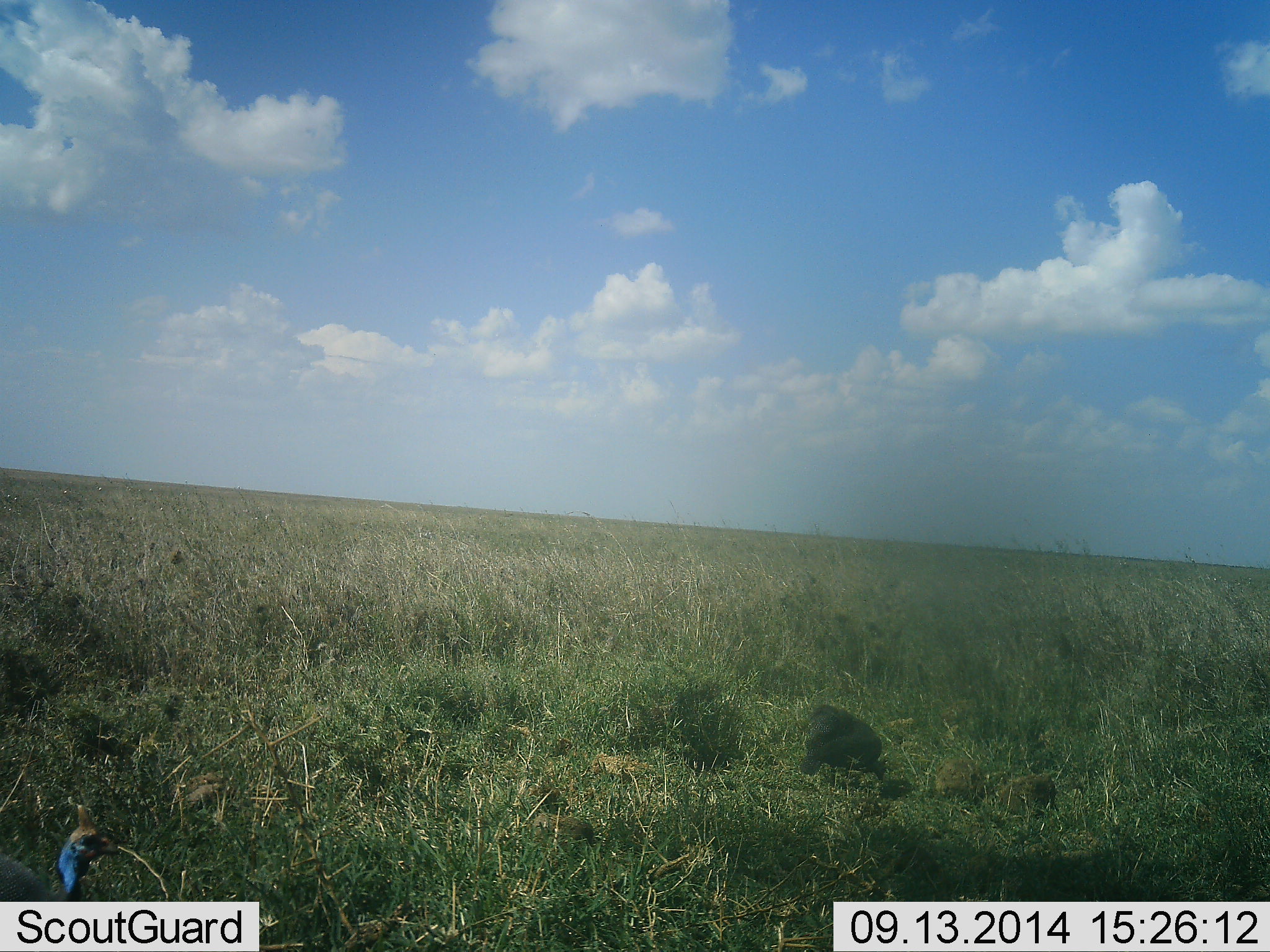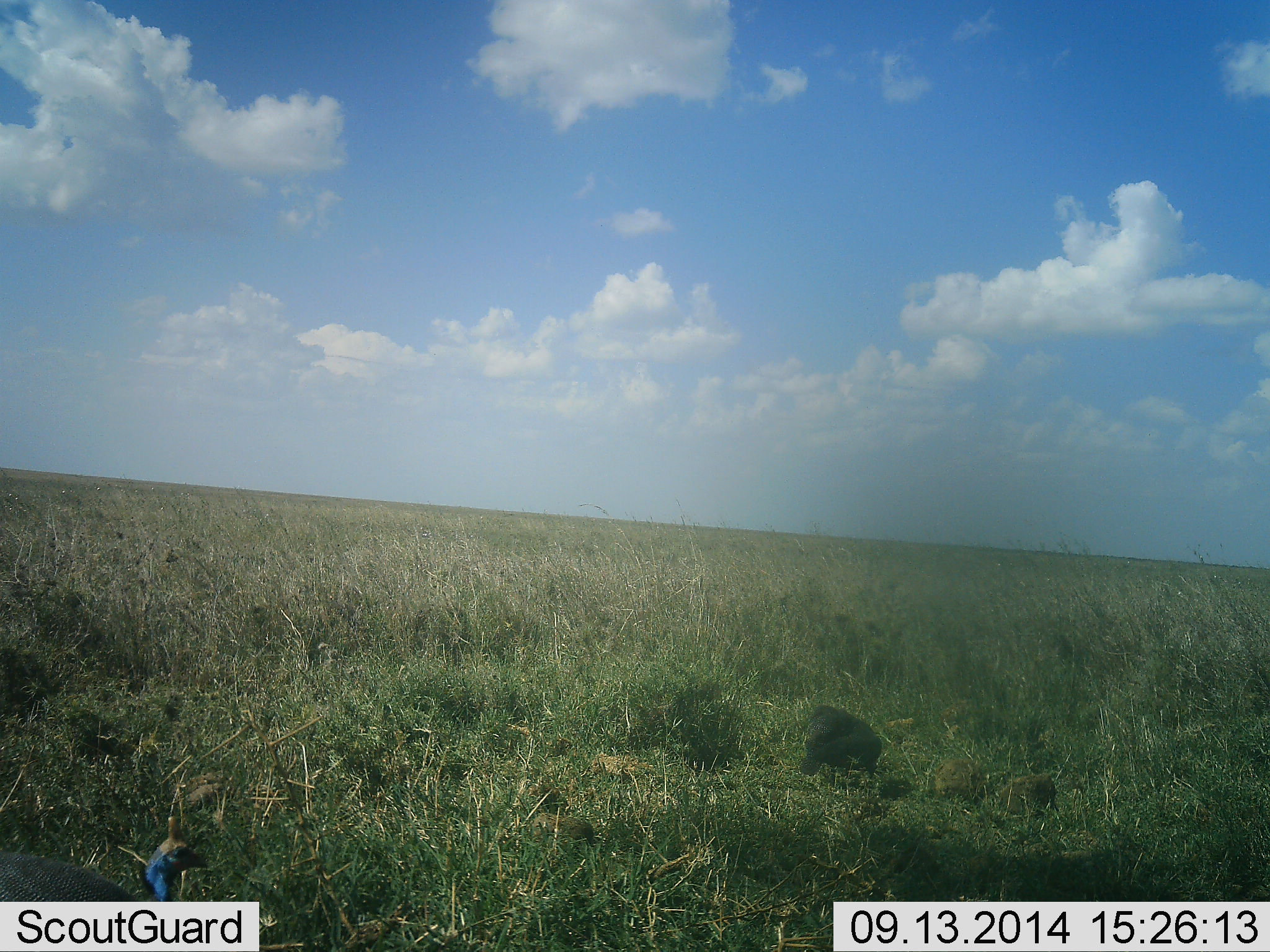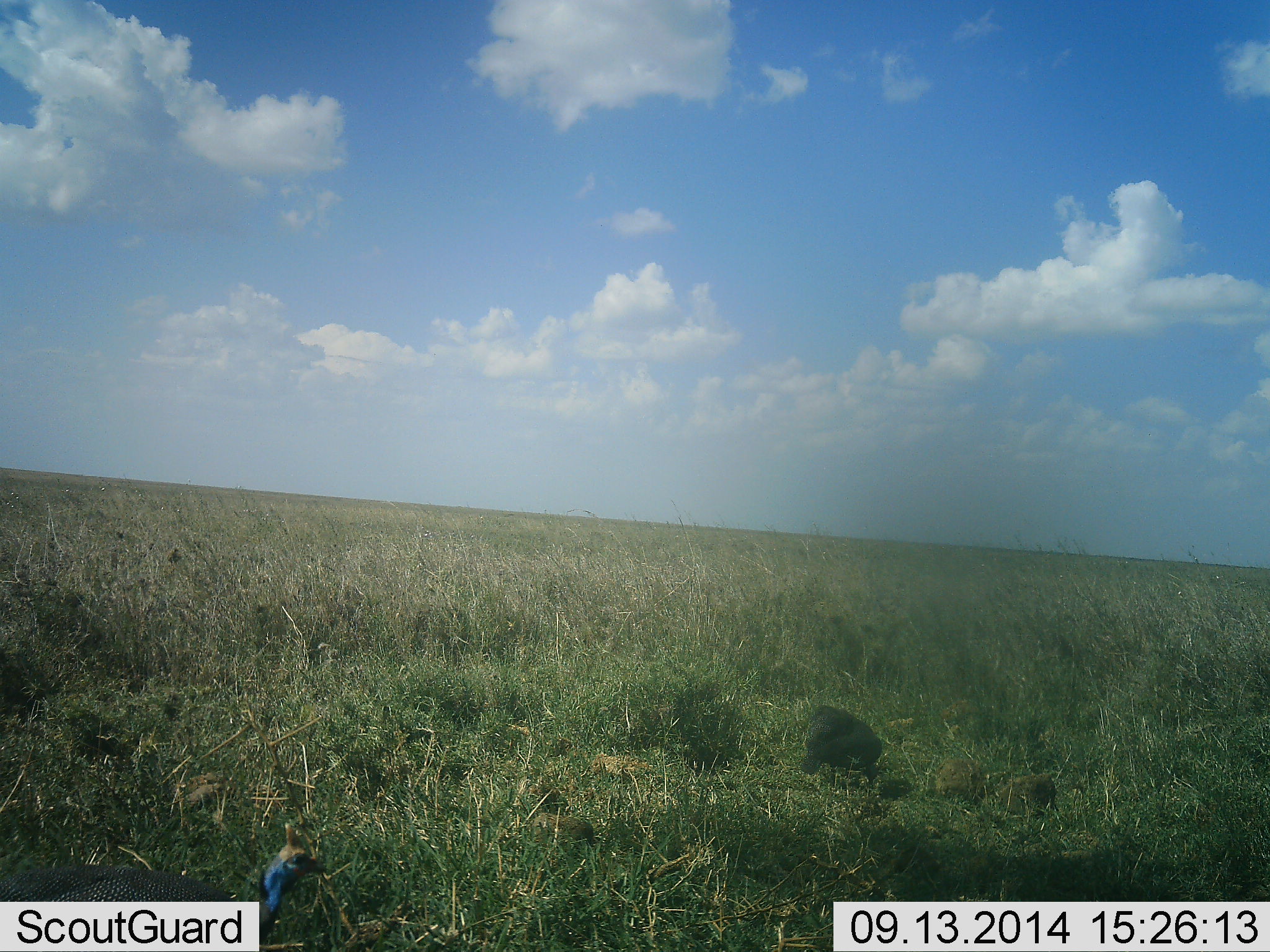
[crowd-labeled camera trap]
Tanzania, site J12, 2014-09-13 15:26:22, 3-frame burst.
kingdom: Animalia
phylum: Chordata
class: Aves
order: Galliformes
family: Numididae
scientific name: Numididae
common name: guinea fowl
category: guineafowl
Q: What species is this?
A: Guineafowl (guinea fowl) (Numididae).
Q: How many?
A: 1.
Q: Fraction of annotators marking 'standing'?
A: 20%.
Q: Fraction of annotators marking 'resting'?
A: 0%.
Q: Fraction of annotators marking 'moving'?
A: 60%.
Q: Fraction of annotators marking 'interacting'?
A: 0%.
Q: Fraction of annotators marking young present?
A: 0%.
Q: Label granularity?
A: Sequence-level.